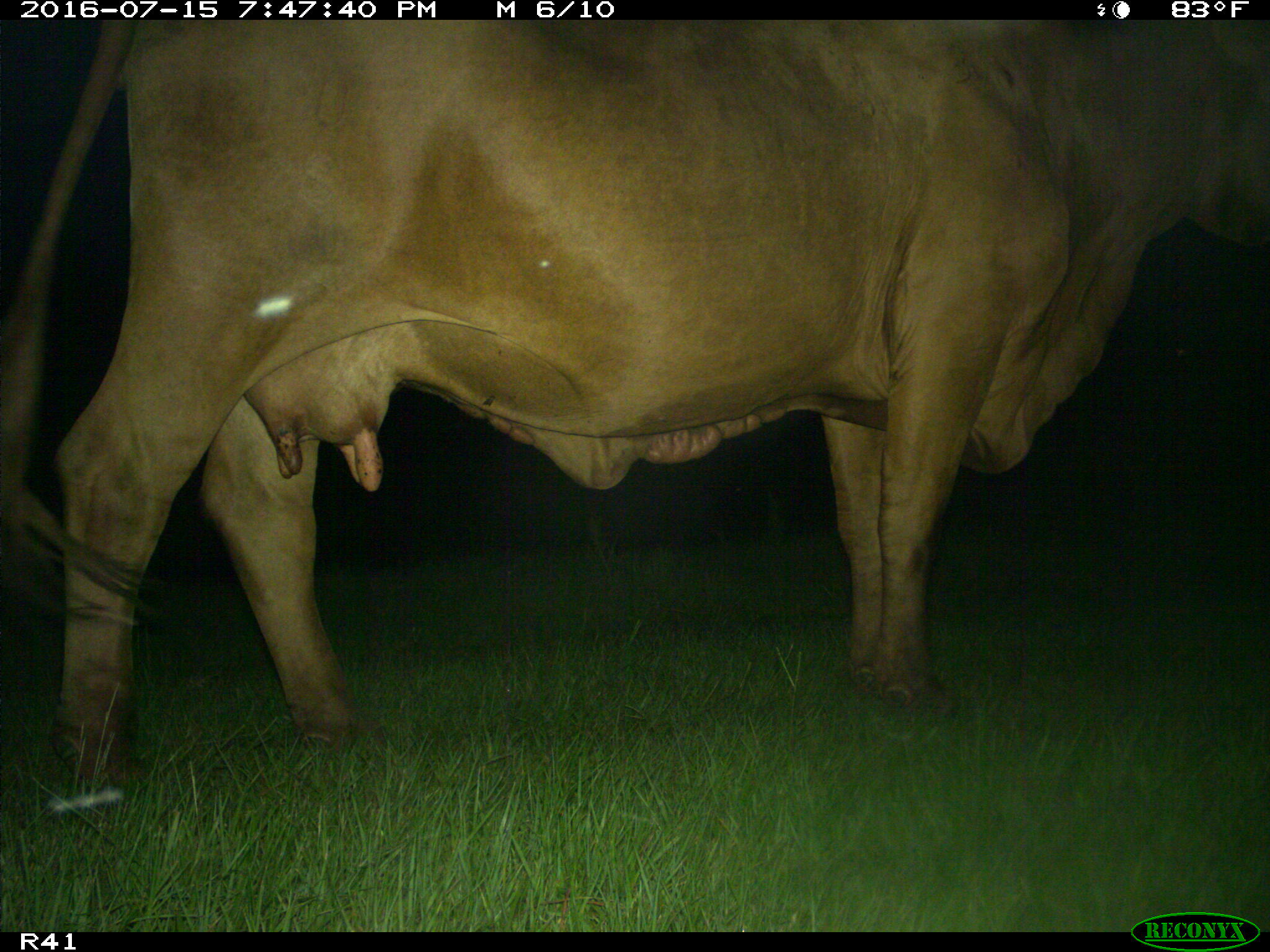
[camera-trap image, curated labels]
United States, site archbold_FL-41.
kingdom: Animalia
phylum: Chordata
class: Mammalia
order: Artiodactyla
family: Bovidae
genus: Bos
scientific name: Bos taurus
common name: domestic cow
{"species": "Bos taurus (domestic cow)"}